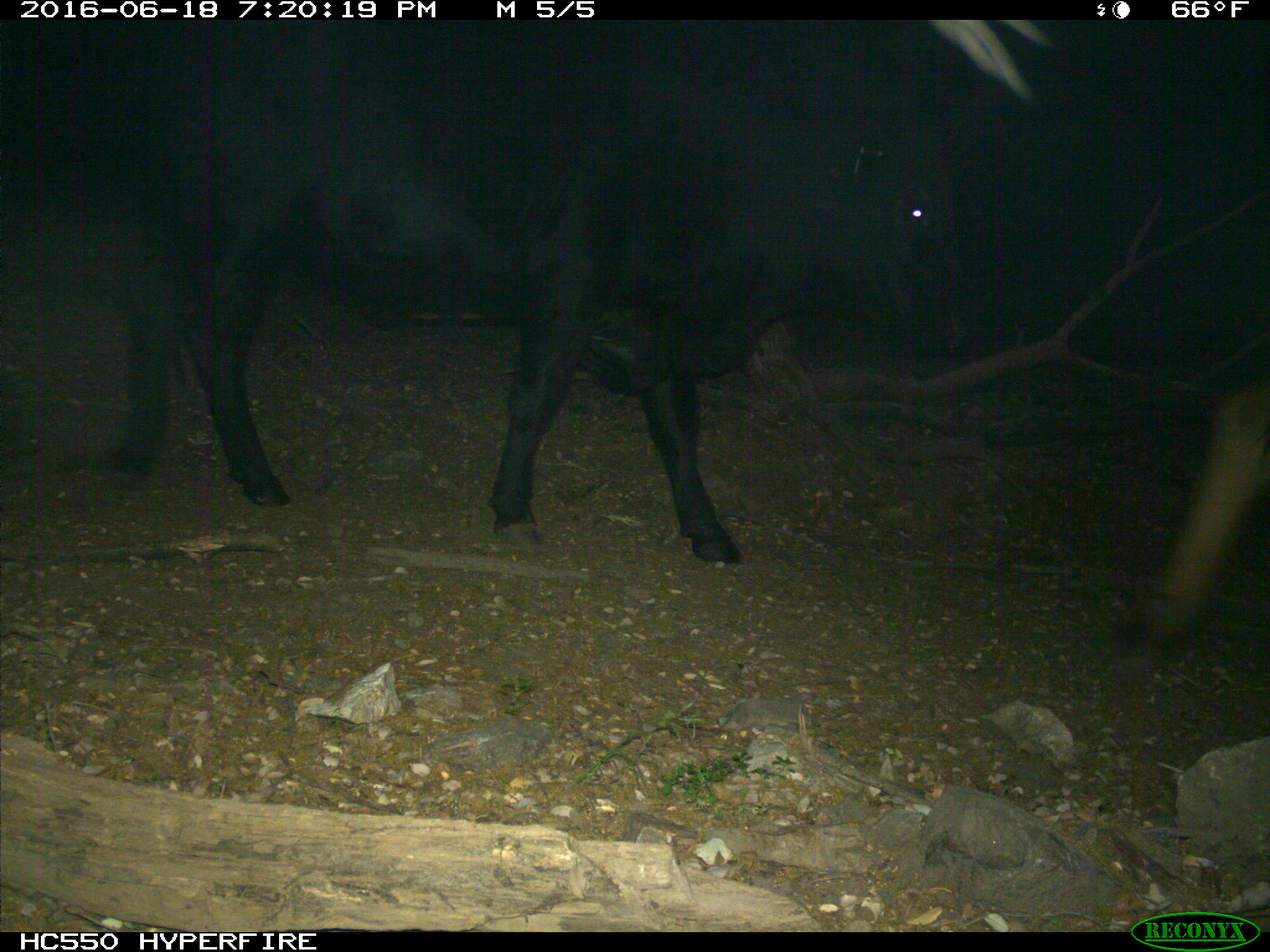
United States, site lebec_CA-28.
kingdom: Animalia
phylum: Chordata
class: Mammalia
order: Artiodactyla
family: Bovidae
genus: Bos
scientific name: Bos taurus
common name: domestic cow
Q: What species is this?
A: Bos taurus (domestic cow).